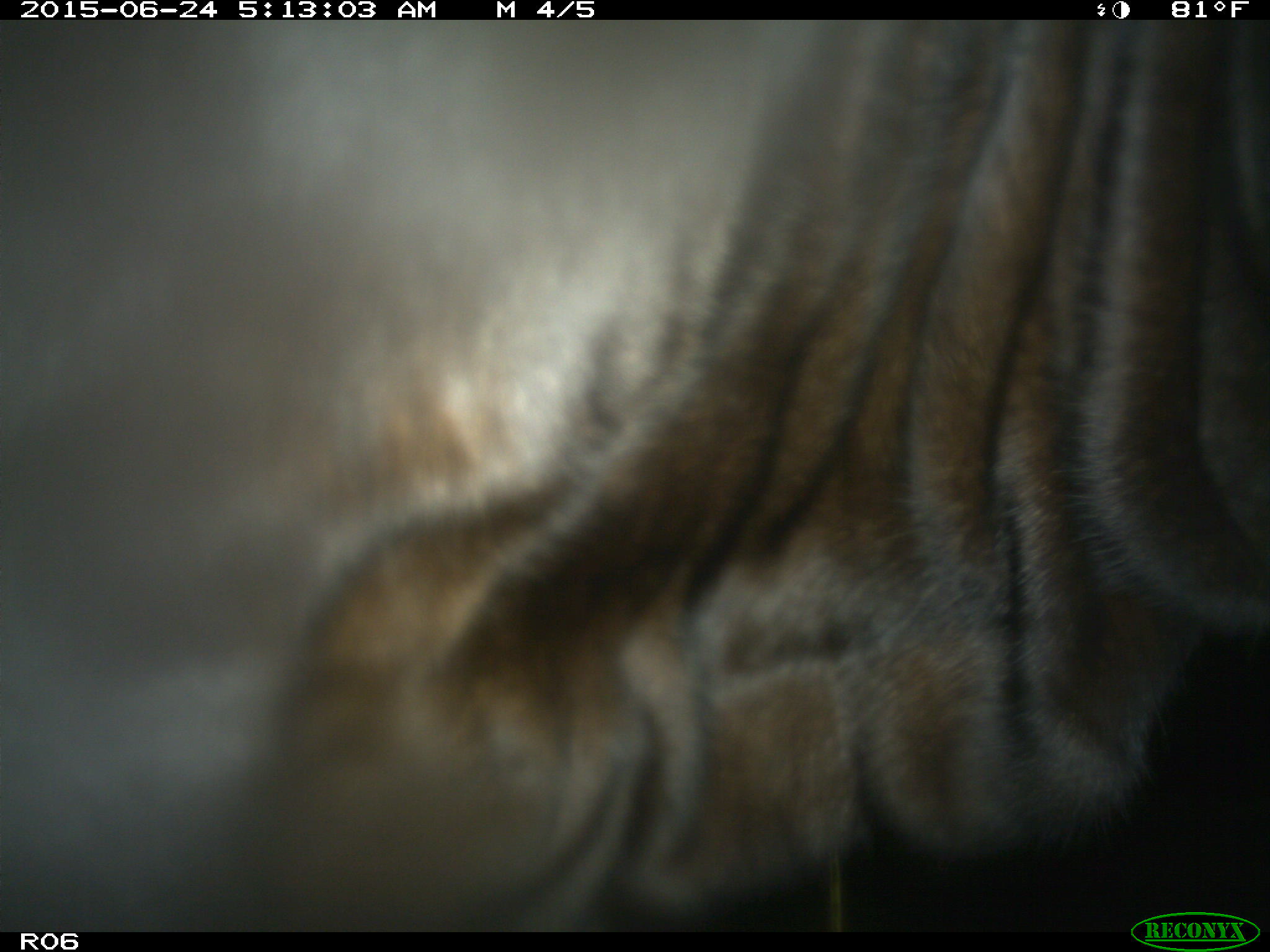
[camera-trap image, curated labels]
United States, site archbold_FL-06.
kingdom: Animalia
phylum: Chordata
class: Mammalia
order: Artiodactyla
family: Bovidae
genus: Bos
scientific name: Bos taurus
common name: domestic cow